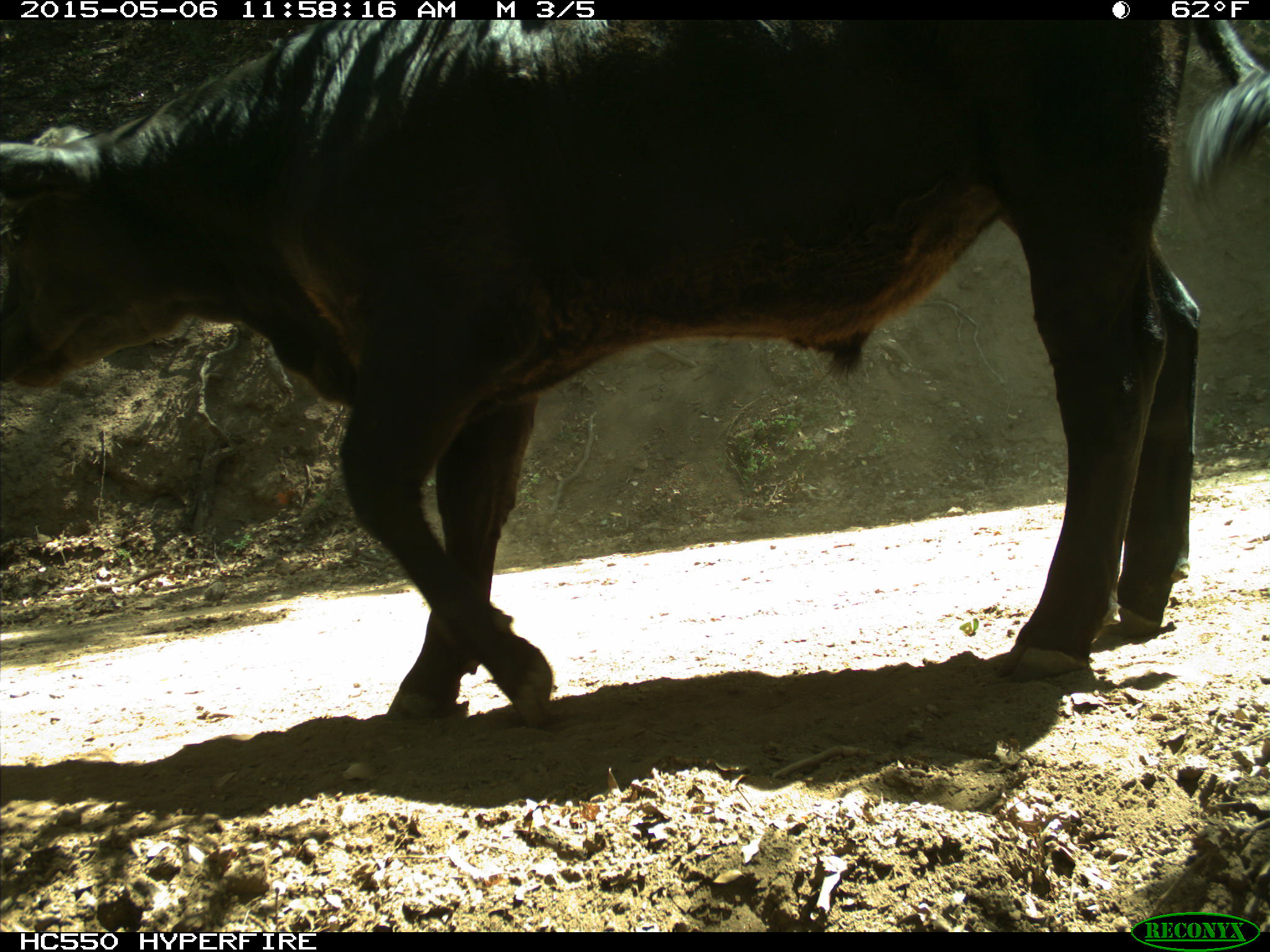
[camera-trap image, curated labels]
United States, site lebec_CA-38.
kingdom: Animalia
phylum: Chordata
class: Mammalia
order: Artiodactyla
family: Bovidae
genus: Bos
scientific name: Bos taurus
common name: domestic cow